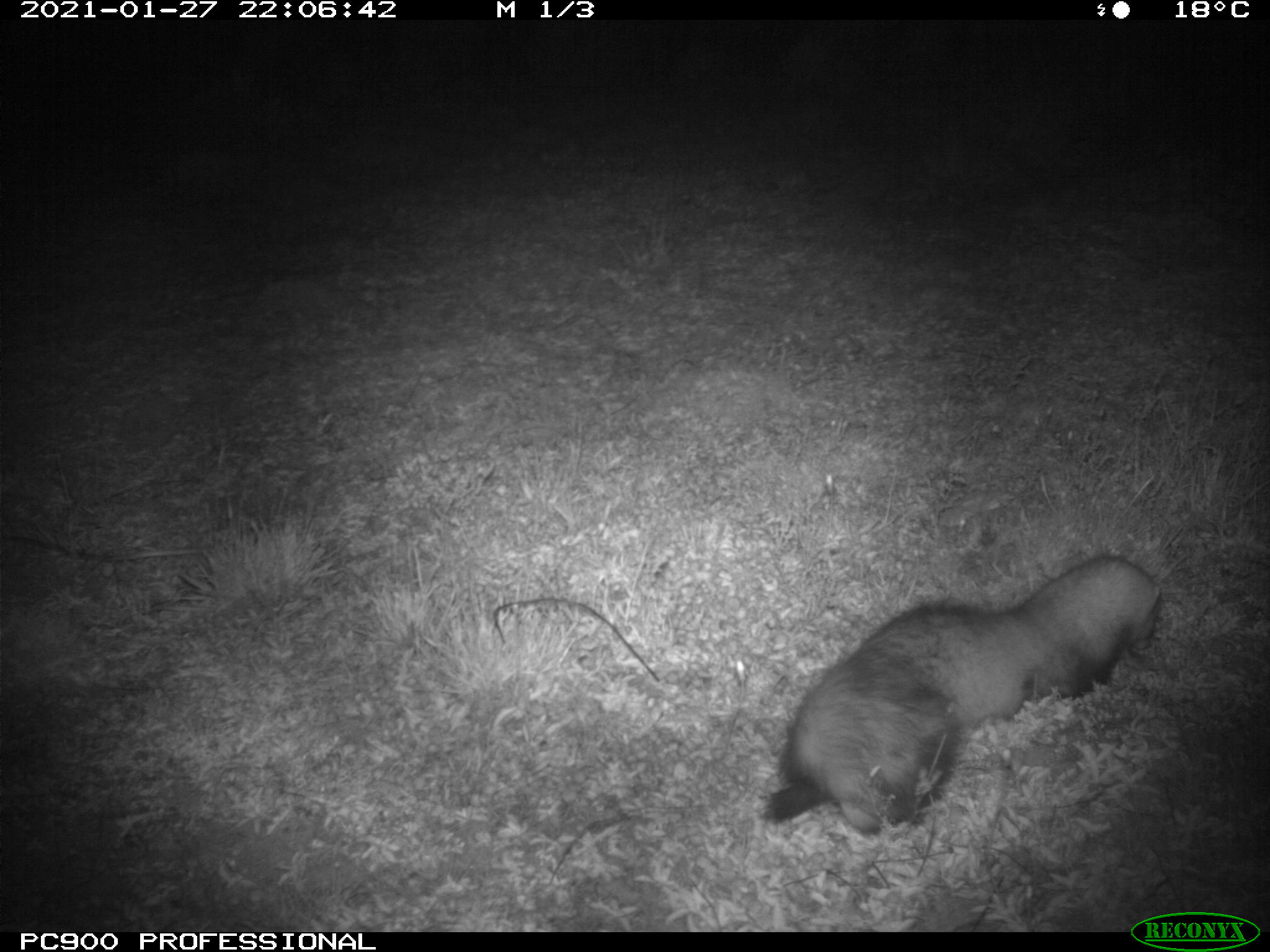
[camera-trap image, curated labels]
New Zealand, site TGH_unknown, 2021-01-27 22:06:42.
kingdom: Animalia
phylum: Chordata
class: Mammalia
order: Carnivora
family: Mustelidae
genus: Mustela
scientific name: Mustela furo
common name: ferret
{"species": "ferret (Mustela furo)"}